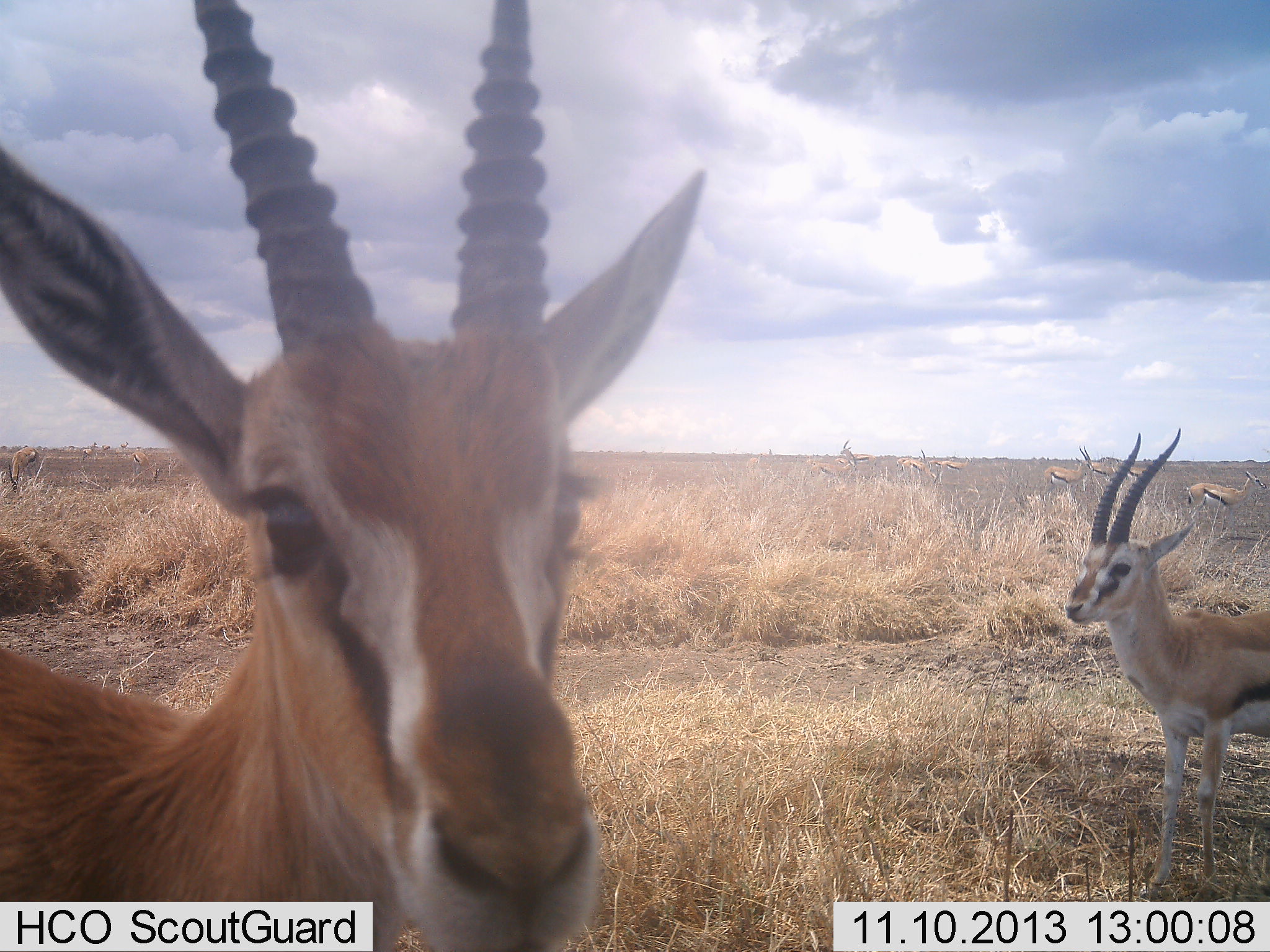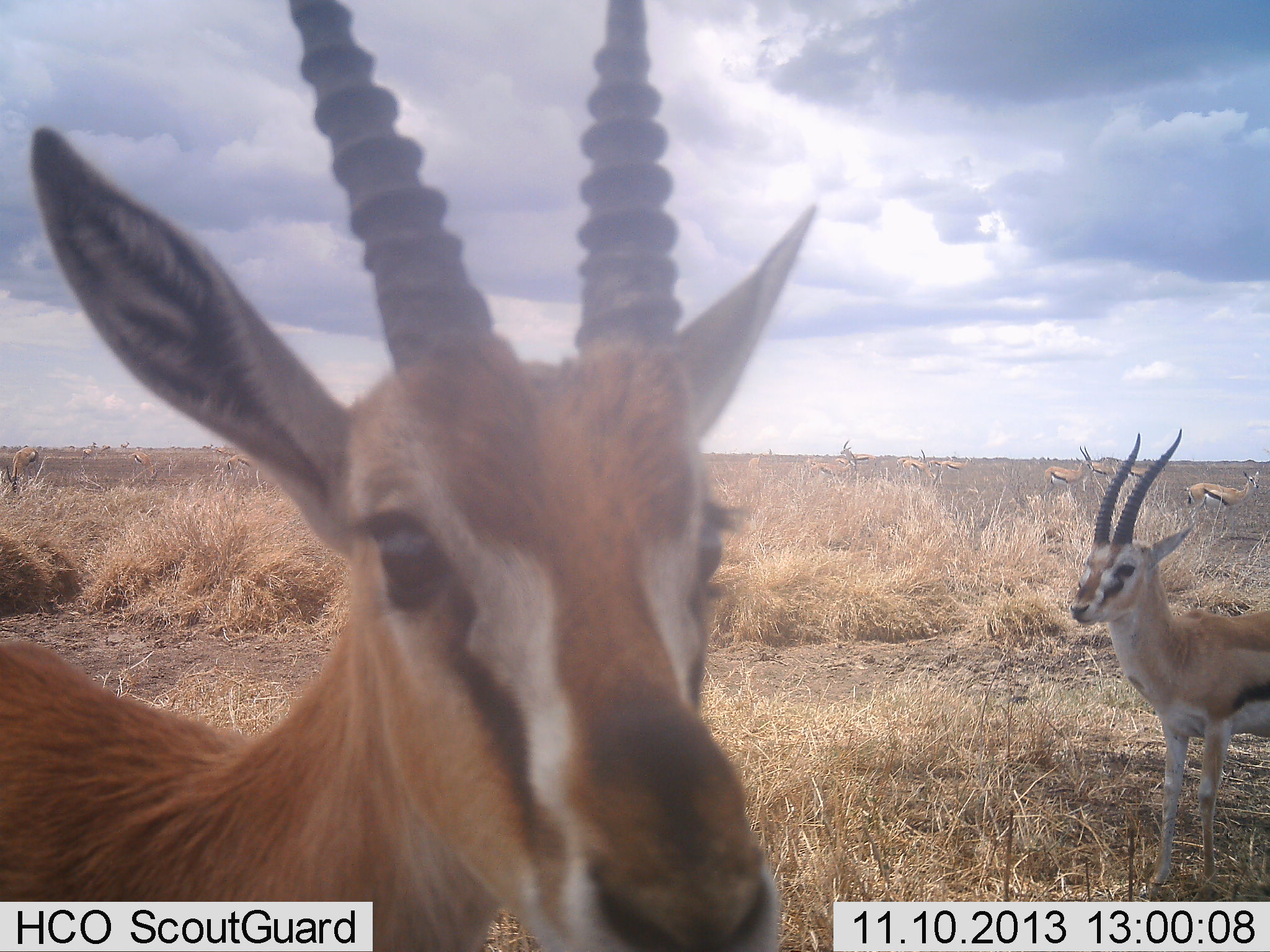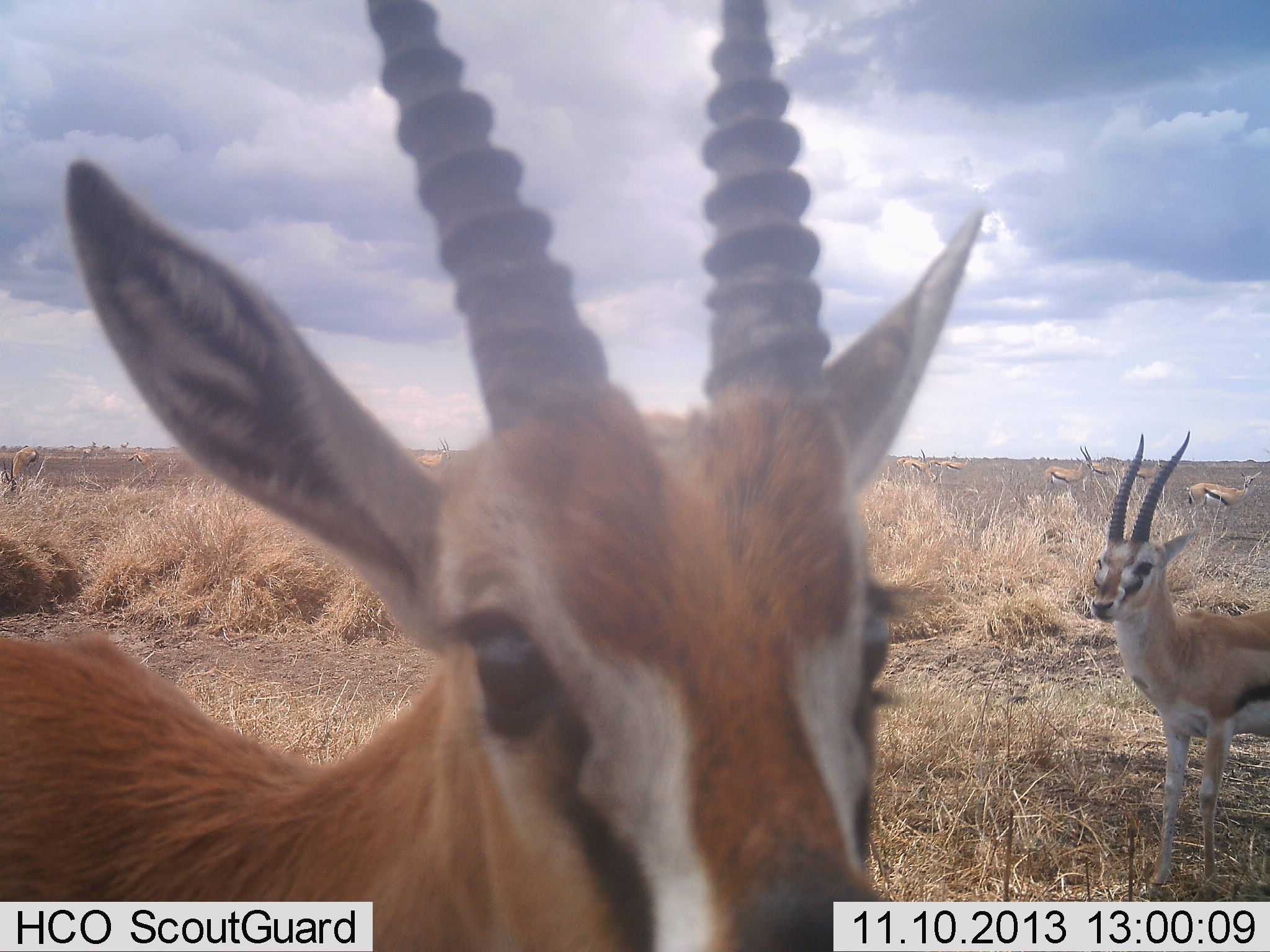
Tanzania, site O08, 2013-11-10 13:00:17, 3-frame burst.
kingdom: Animalia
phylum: Chordata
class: Mammalia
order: Artiodactyla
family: Bovidae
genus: Eudorcas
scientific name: Eudorcas thomsonii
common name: thomson's gazelle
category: gazellethomsons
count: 11-50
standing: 97%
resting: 0%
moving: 17%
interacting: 10%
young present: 0%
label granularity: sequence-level